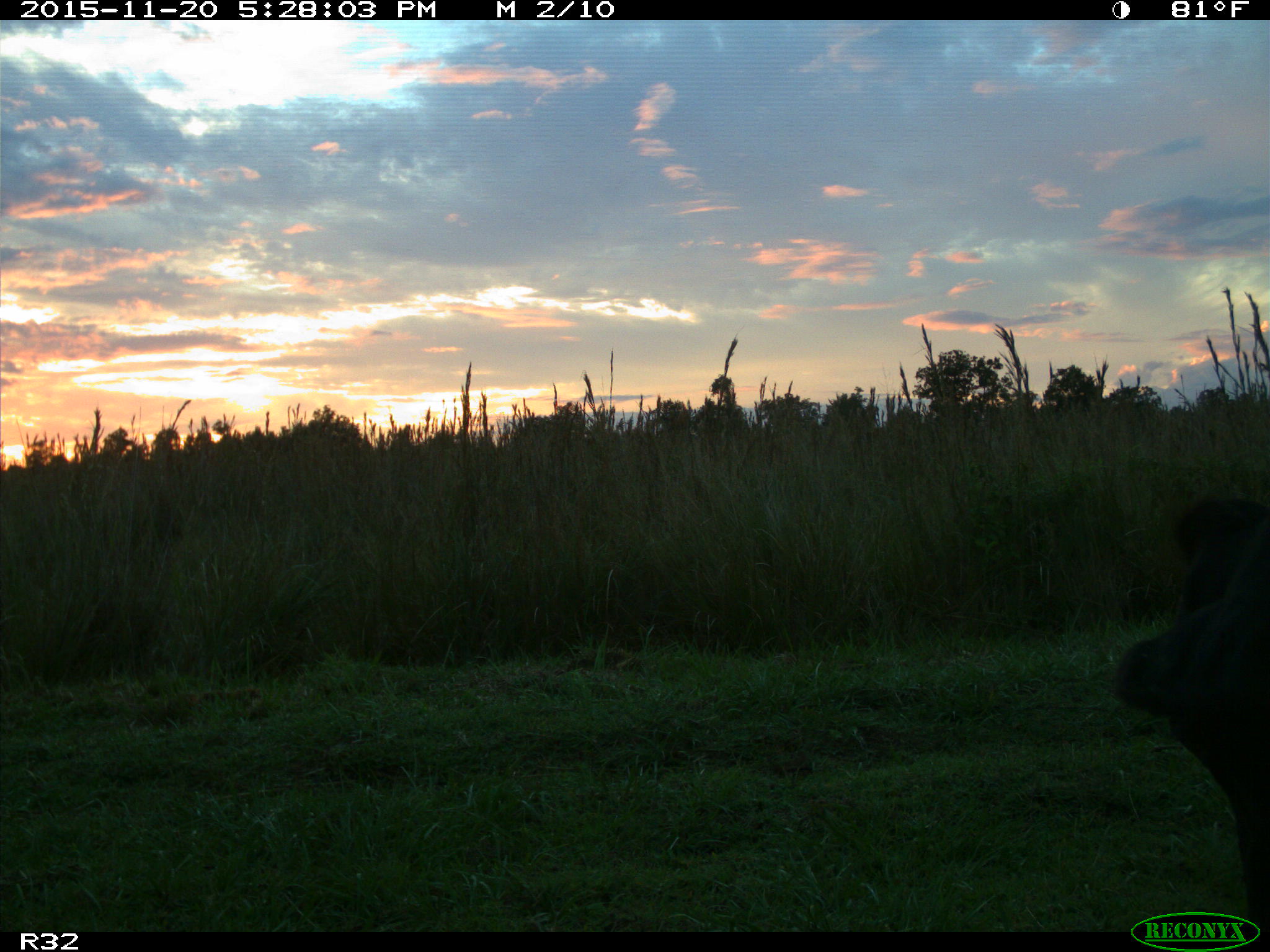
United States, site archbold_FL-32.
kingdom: Animalia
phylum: Chordata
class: Mammalia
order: Artiodactyla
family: Bovidae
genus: Bos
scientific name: Bos taurus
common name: domestic cow